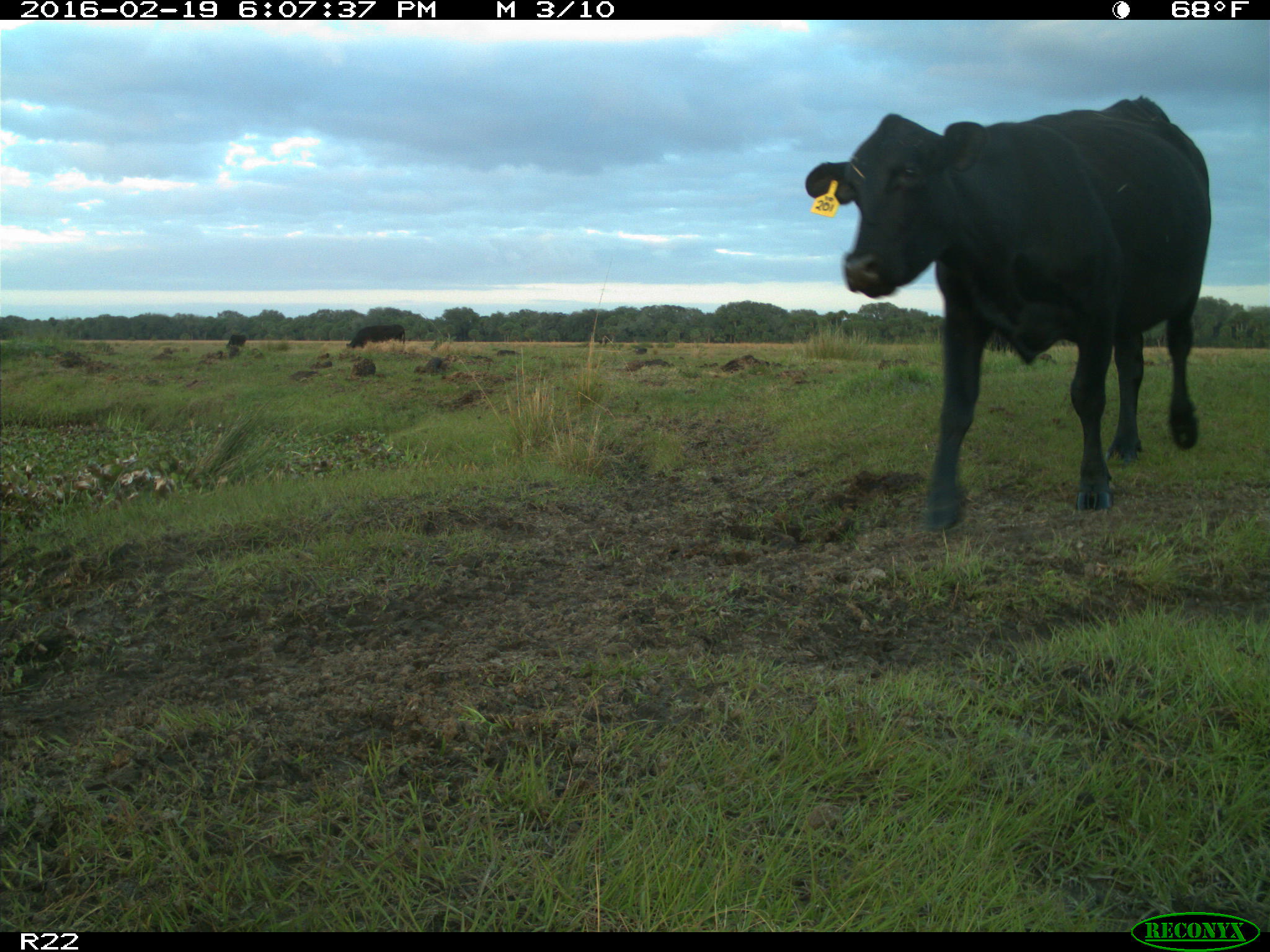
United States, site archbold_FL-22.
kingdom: Animalia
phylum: Chordata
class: Mammalia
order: Artiodactyla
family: Bovidae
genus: Bos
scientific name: Bos taurus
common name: domestic cow